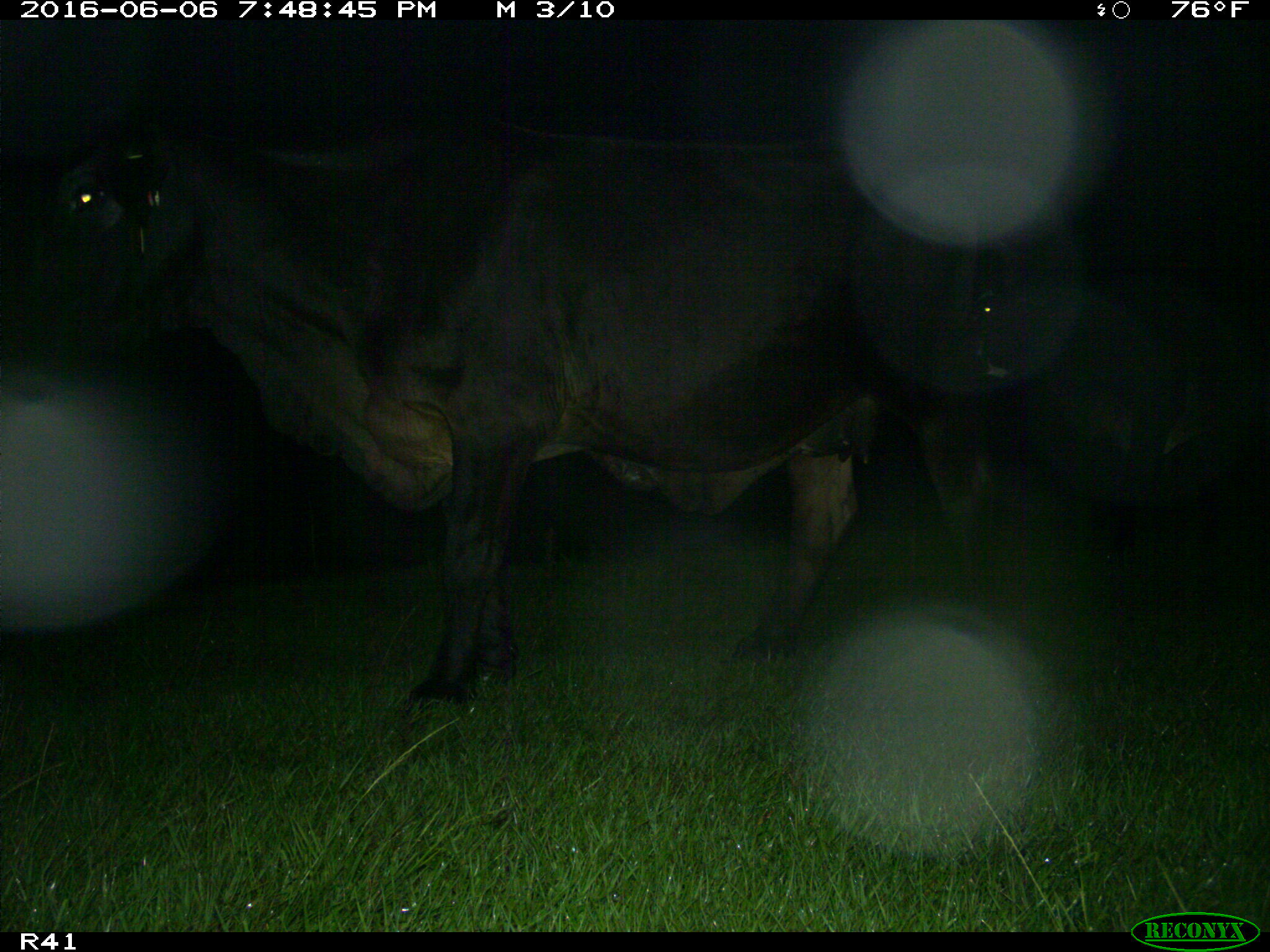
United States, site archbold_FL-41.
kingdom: Animalia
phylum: Chordata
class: Mammalia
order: Artiodactyla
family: Bovidae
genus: Bos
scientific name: Bos taurus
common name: domestic cow